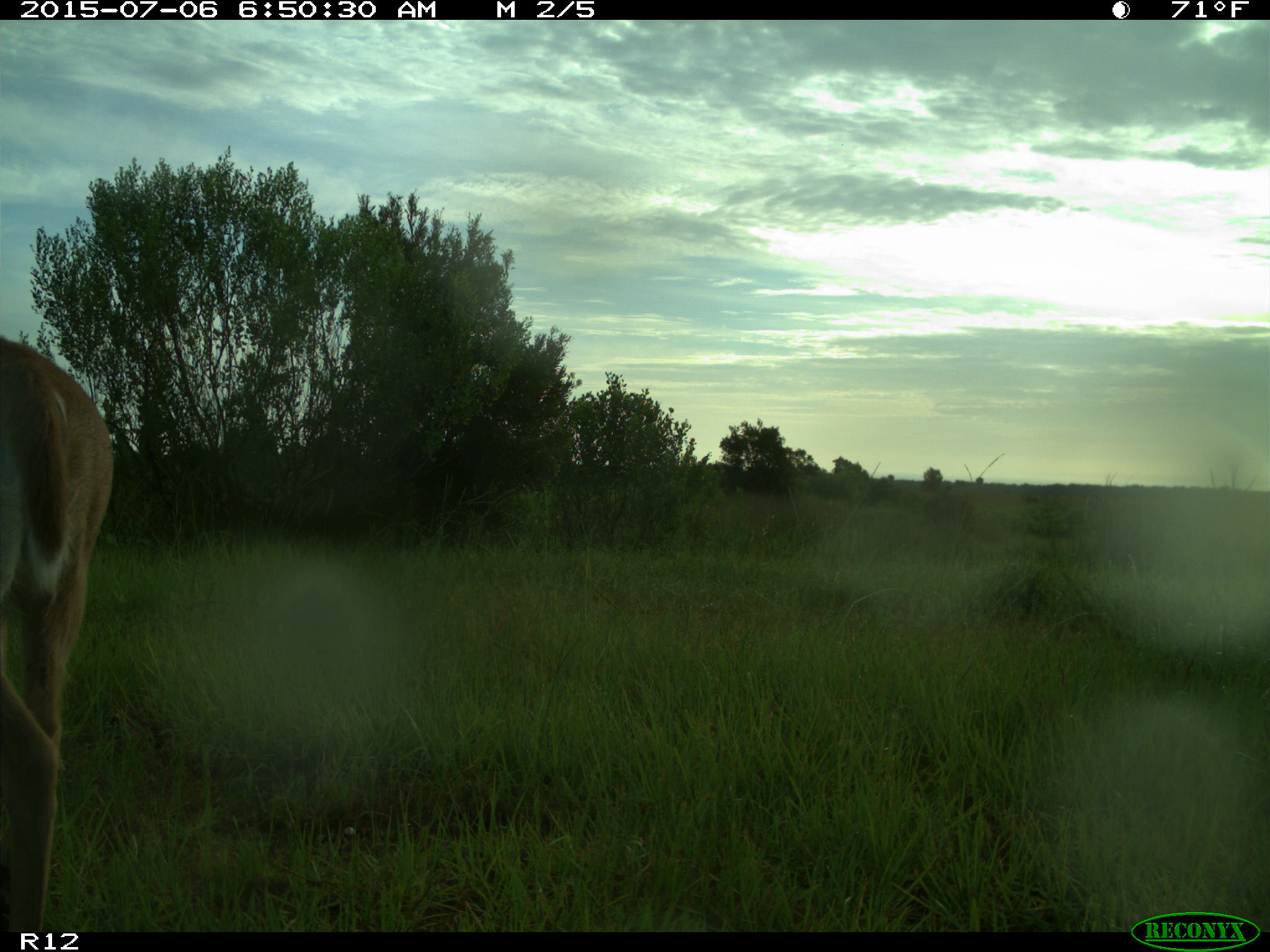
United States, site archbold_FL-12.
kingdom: Animalia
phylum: Chordata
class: Mammalia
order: Artiodactyla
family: Cervidae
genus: Odocoileus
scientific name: Odocoileus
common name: deer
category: unidentified deer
Unidentified deer (deer) (Odocoileus).